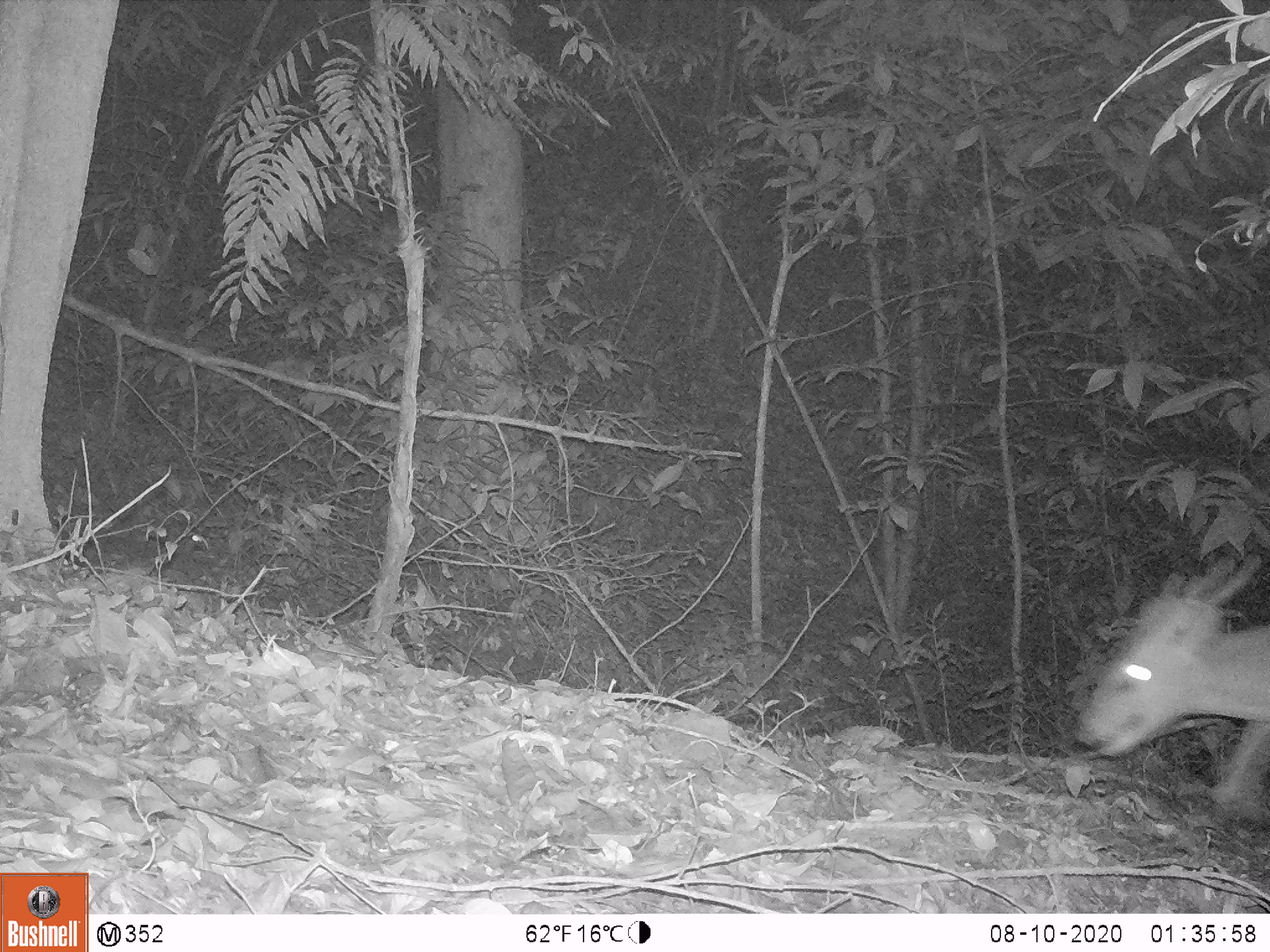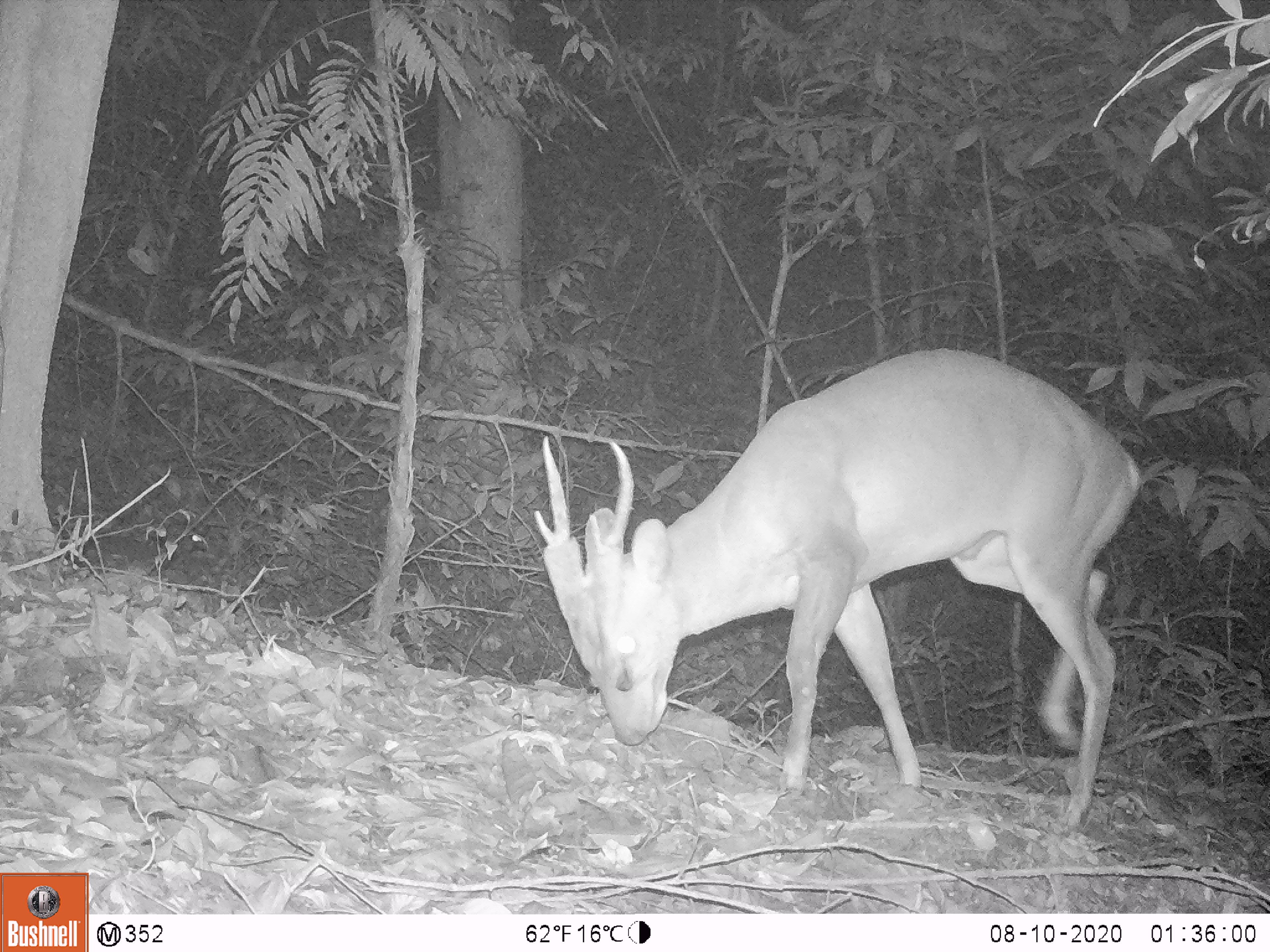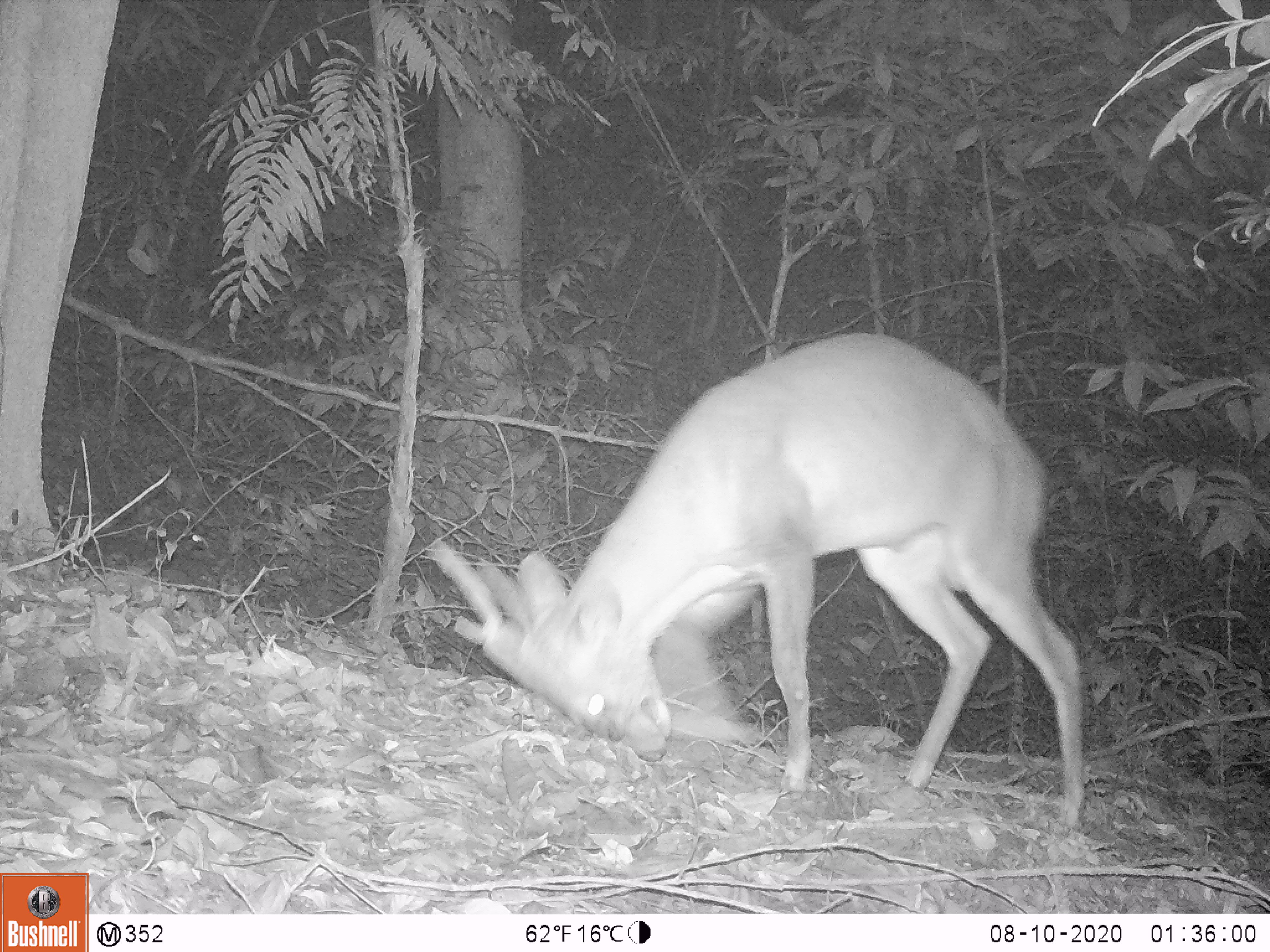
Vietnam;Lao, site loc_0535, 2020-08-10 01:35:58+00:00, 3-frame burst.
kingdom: Animalia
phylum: Chordata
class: Mammalia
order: Artiodactyla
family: Cervidae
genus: Muntiacus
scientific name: Muntiacus vuquangensis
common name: large-antlered muntjac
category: large antlered muntjac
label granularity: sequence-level